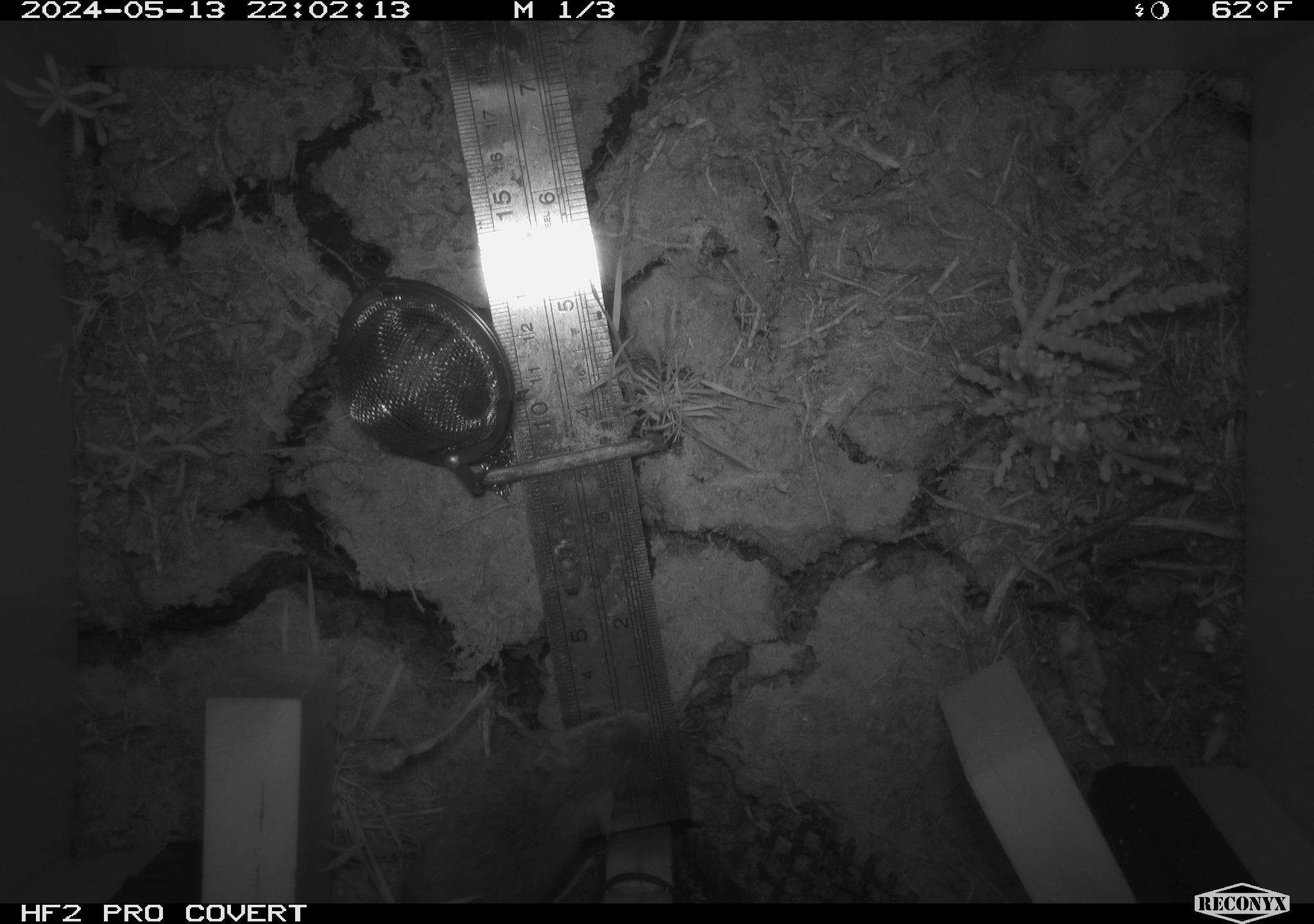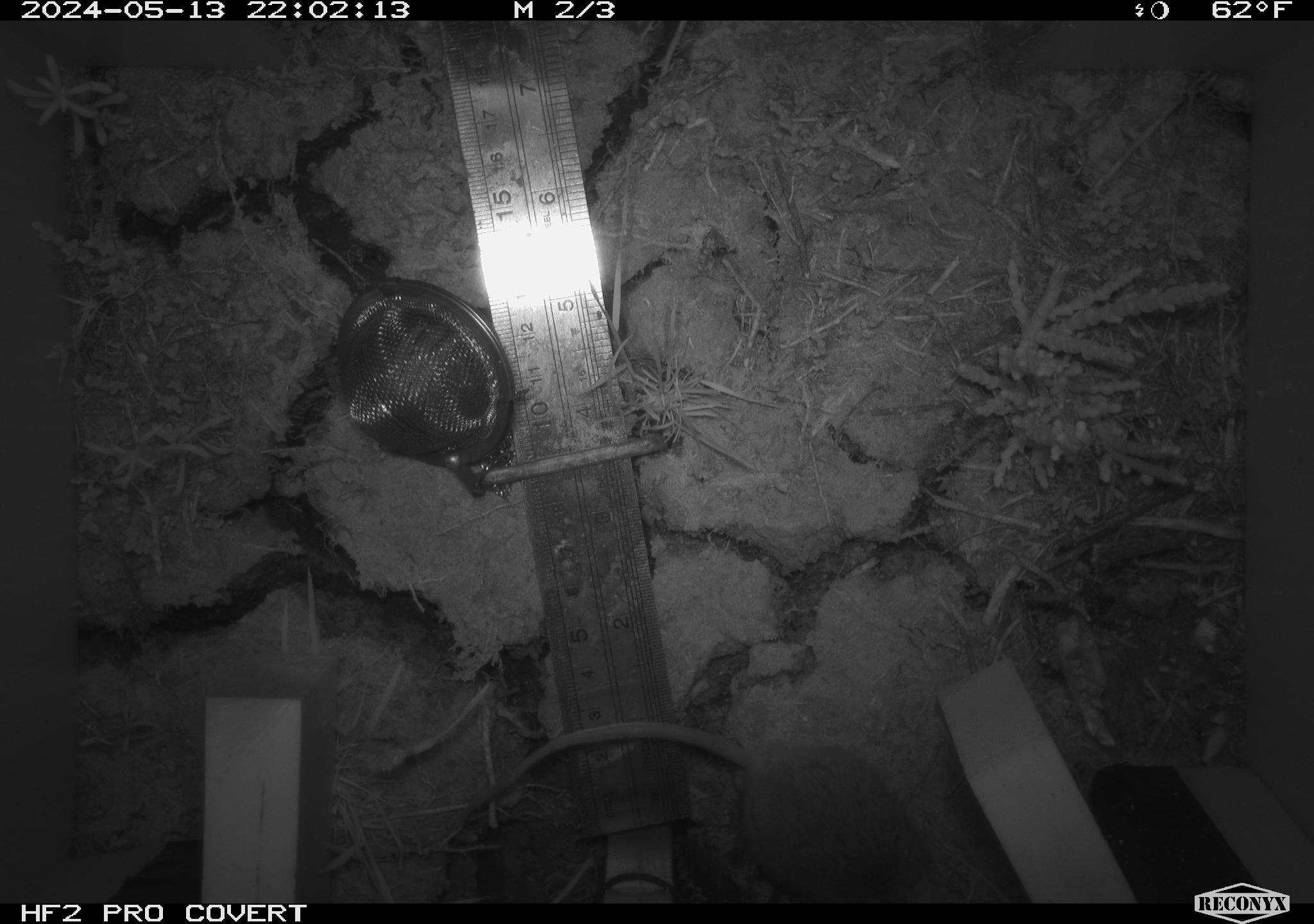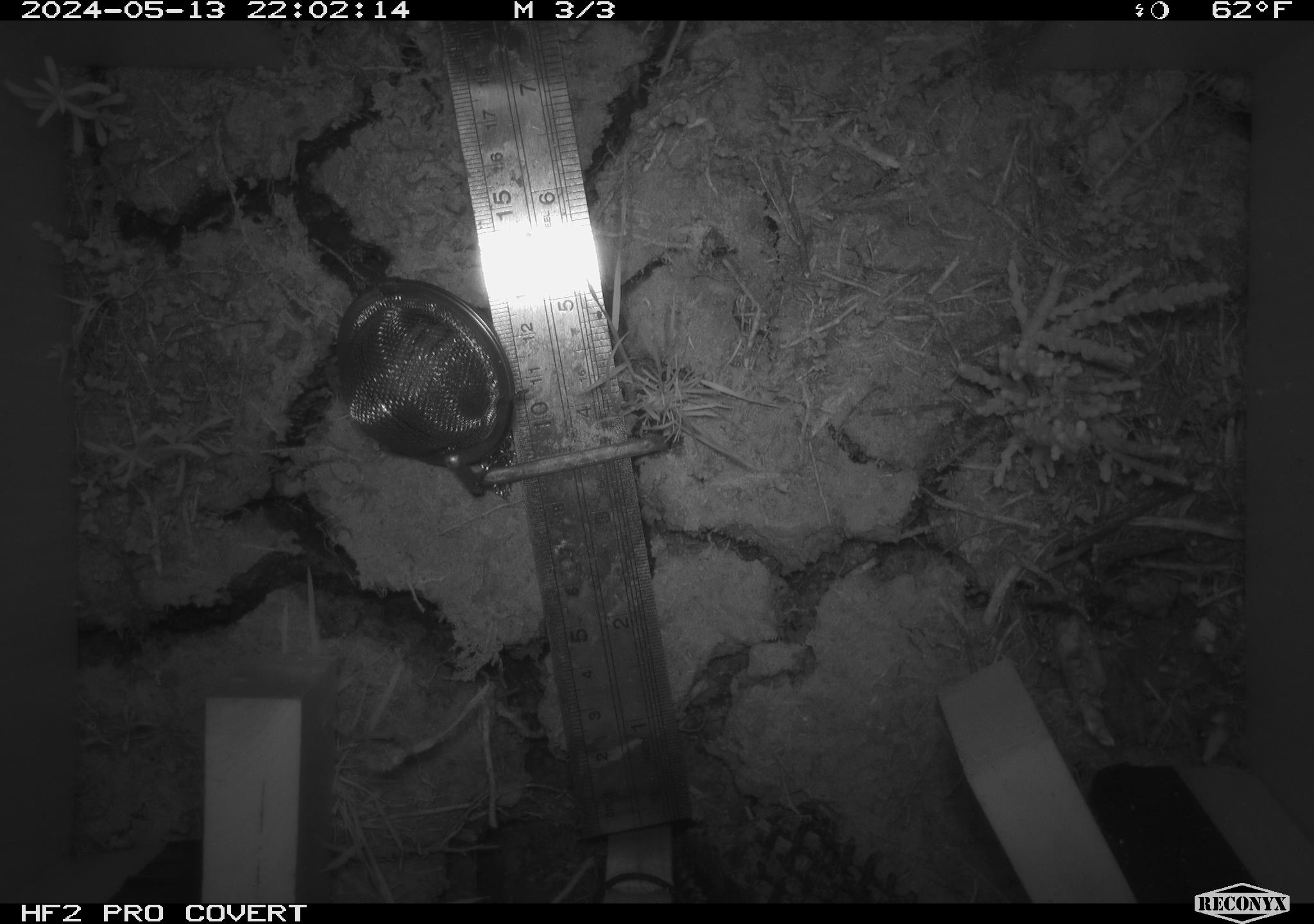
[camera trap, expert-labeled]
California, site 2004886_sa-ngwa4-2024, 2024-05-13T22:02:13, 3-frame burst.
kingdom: Animalia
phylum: Chordata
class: Mammalia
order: Rodentia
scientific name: Rodentia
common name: mouse species